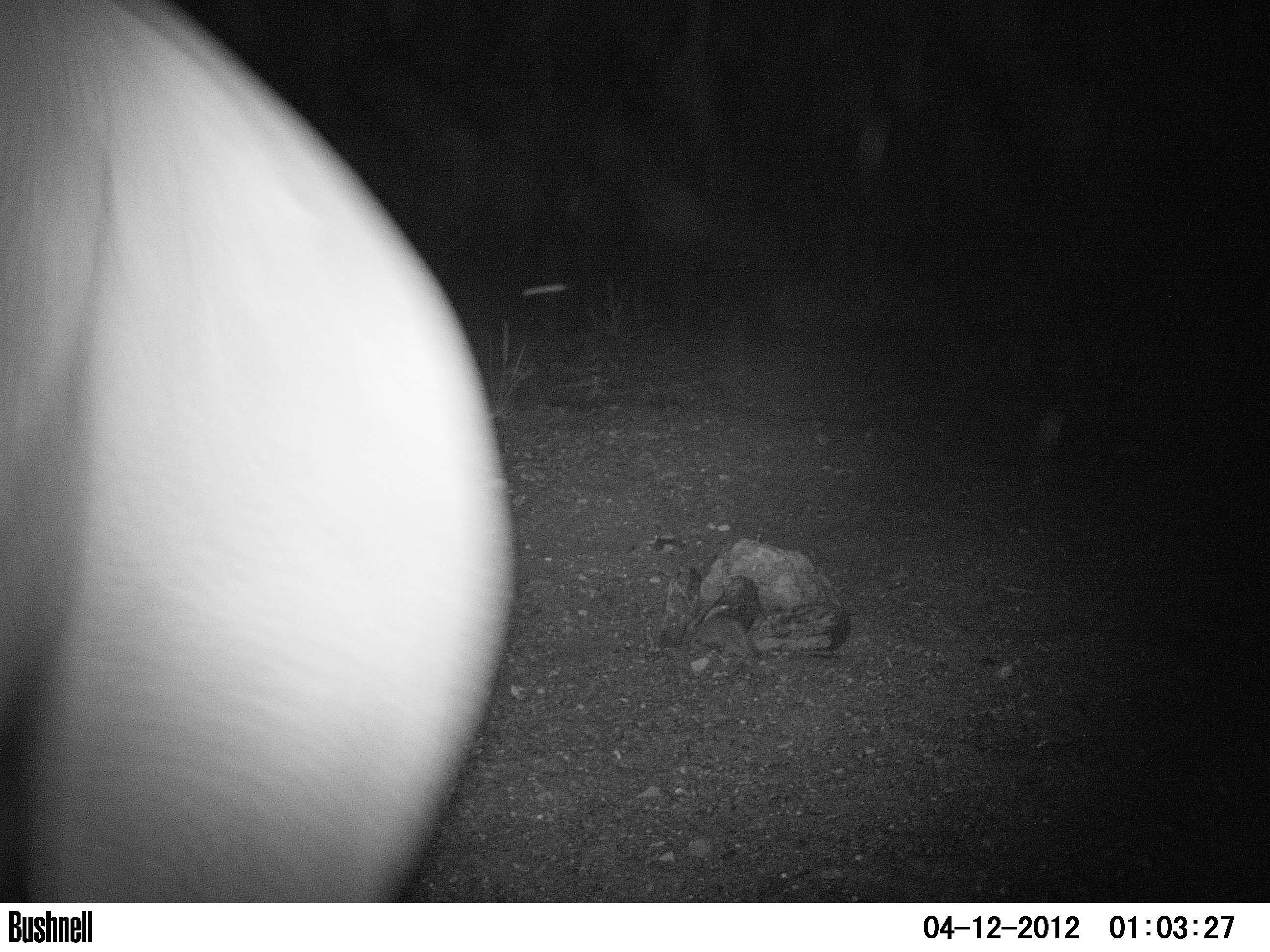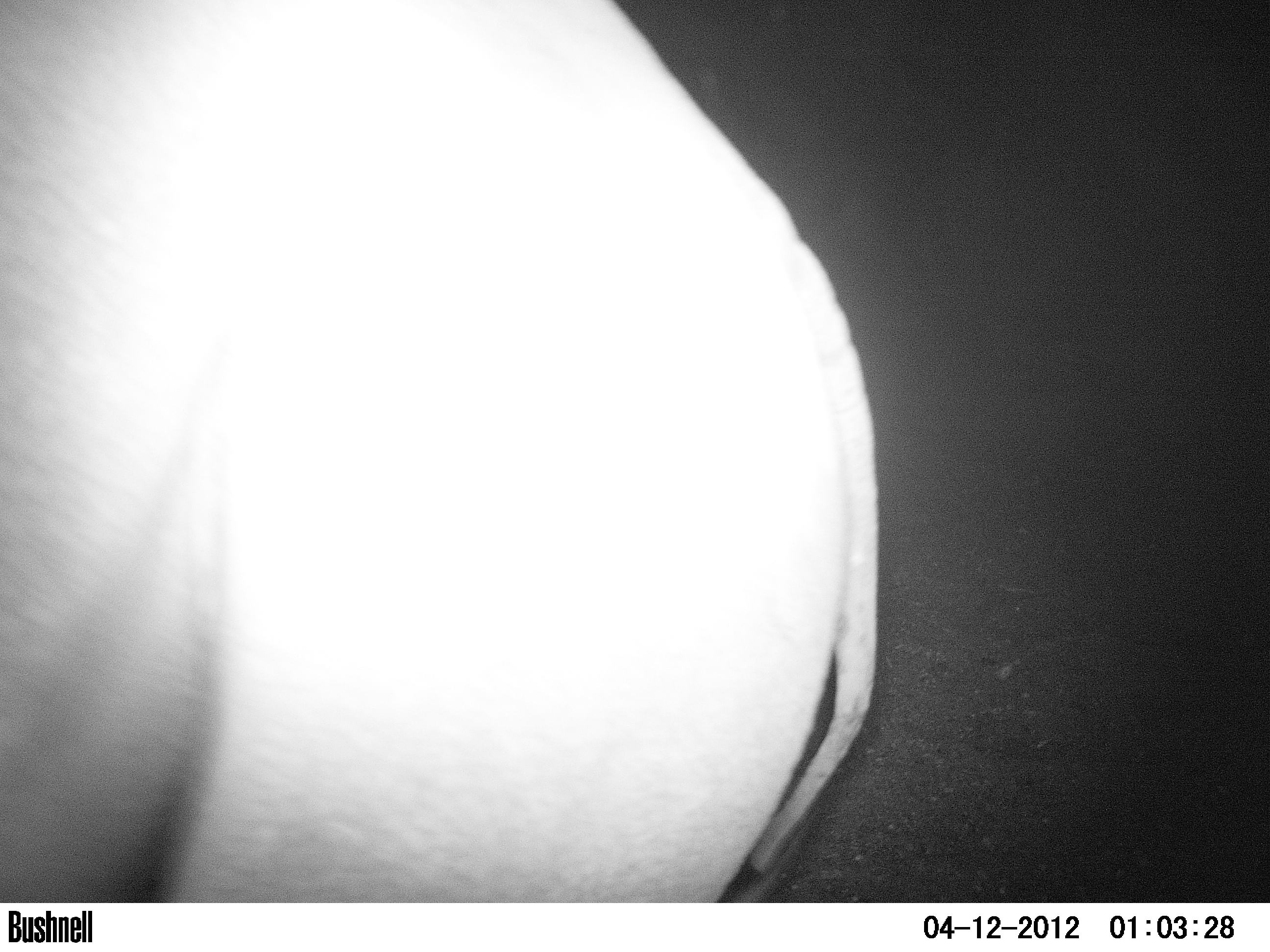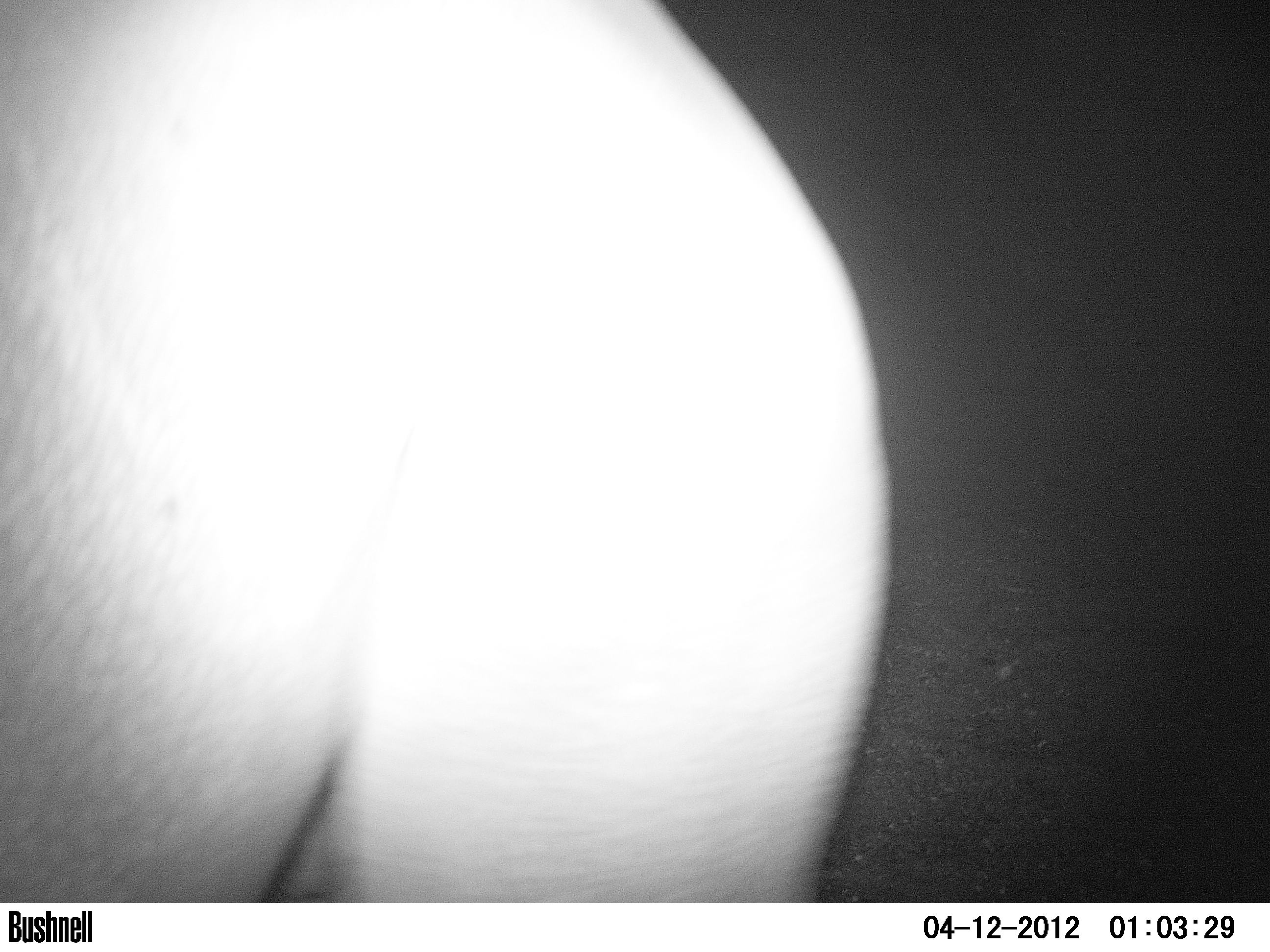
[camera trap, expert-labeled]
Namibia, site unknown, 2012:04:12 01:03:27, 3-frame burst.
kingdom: Animalia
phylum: Chordata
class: Mammalia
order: Perissodactyla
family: Rhinocerotidae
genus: Diceros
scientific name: Diceros bicornis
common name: black rhinoceros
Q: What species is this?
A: Diceros bicornis (black rhinoceros).